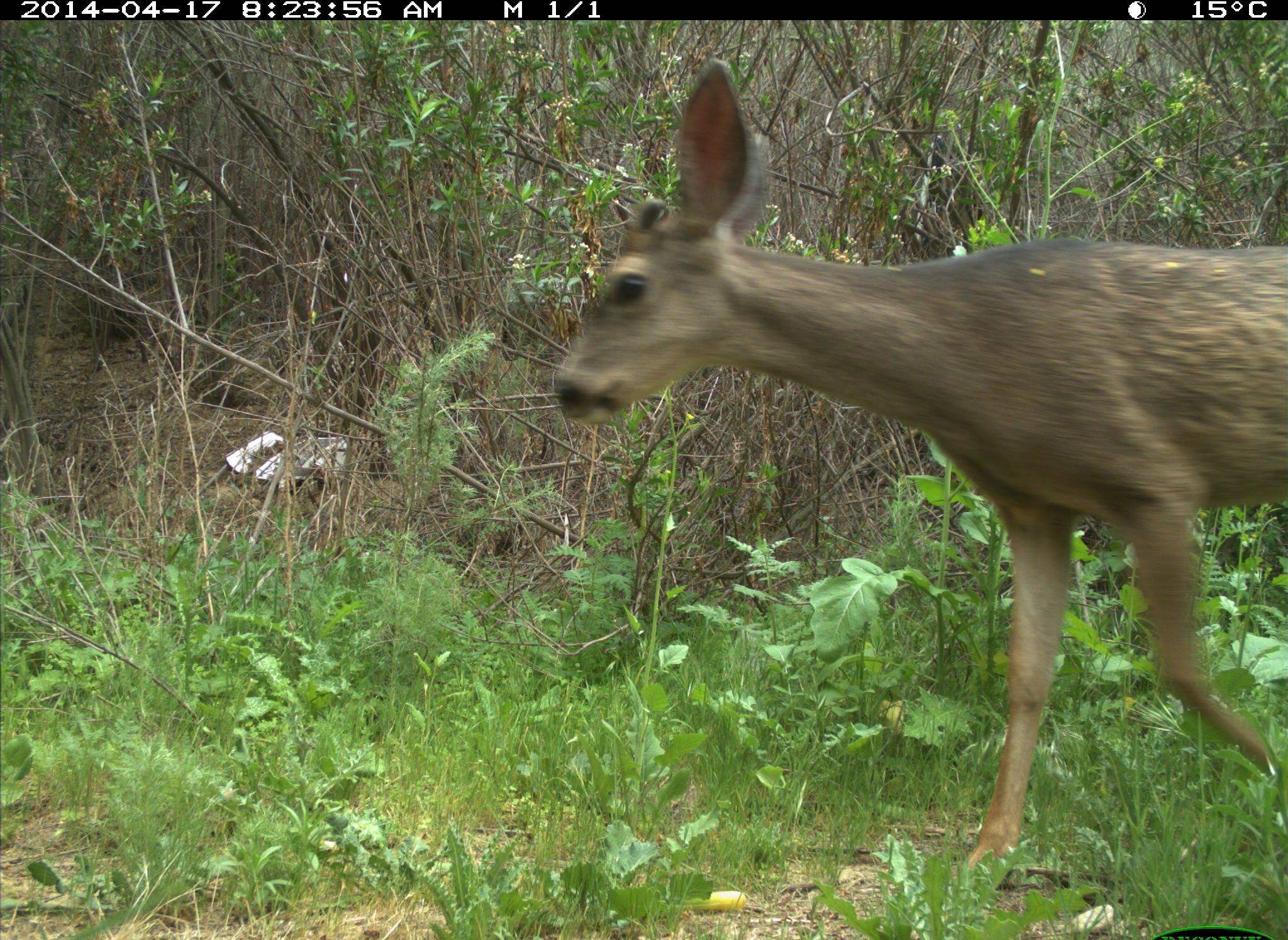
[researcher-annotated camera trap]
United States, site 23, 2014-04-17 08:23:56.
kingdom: Animalia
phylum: Chordata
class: Mammalia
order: Artiodactyla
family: Cervidae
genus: Odocoileus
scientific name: Odocoileus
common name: deer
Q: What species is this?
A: Deer (Odocoileus).